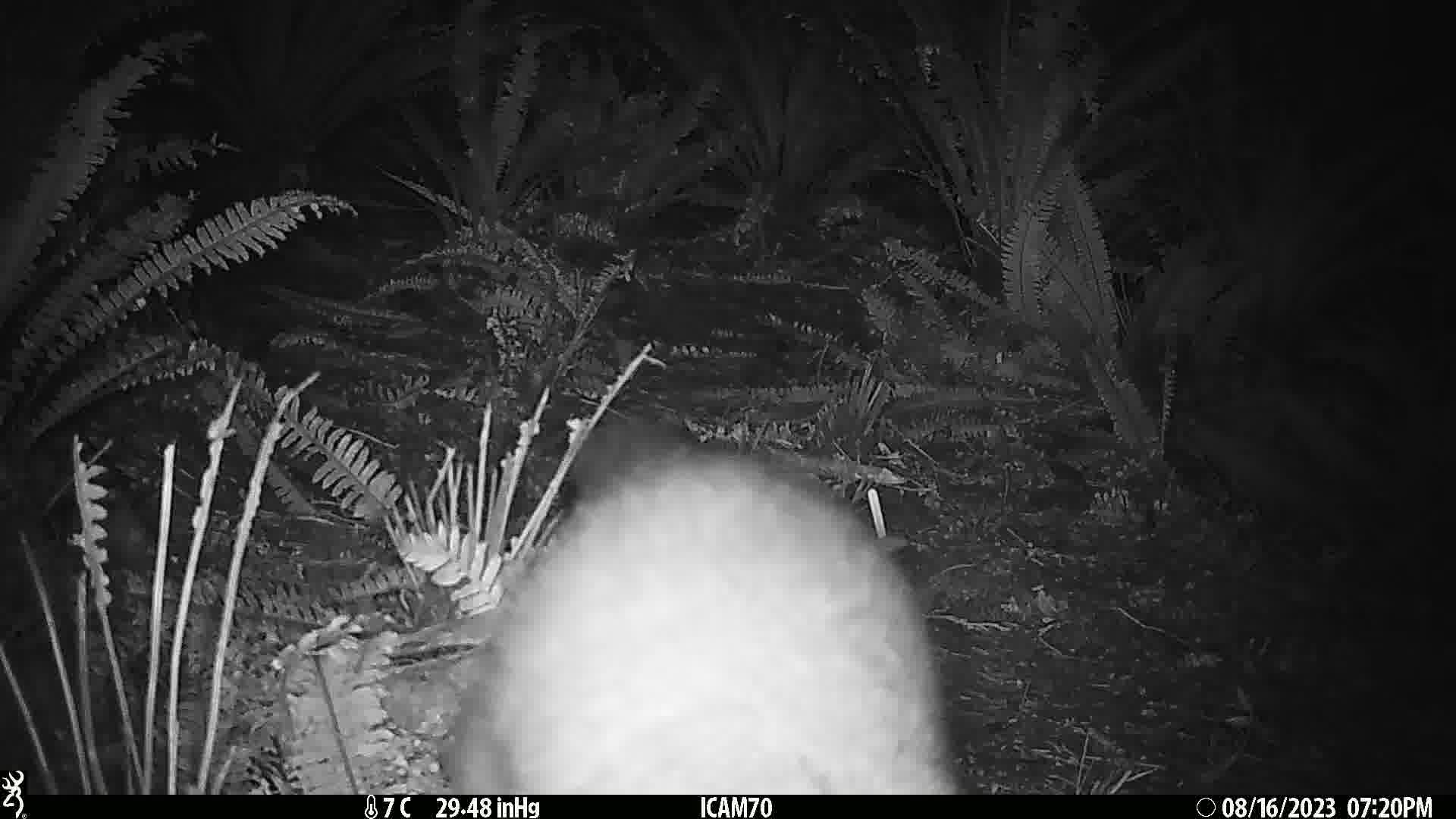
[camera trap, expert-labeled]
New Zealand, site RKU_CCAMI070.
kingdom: Animalia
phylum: Chordata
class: Mammalia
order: Diprotodontia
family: Phalangeridae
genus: Trichosurus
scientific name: Trichosurus vulpecula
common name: common brushtail possum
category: possum